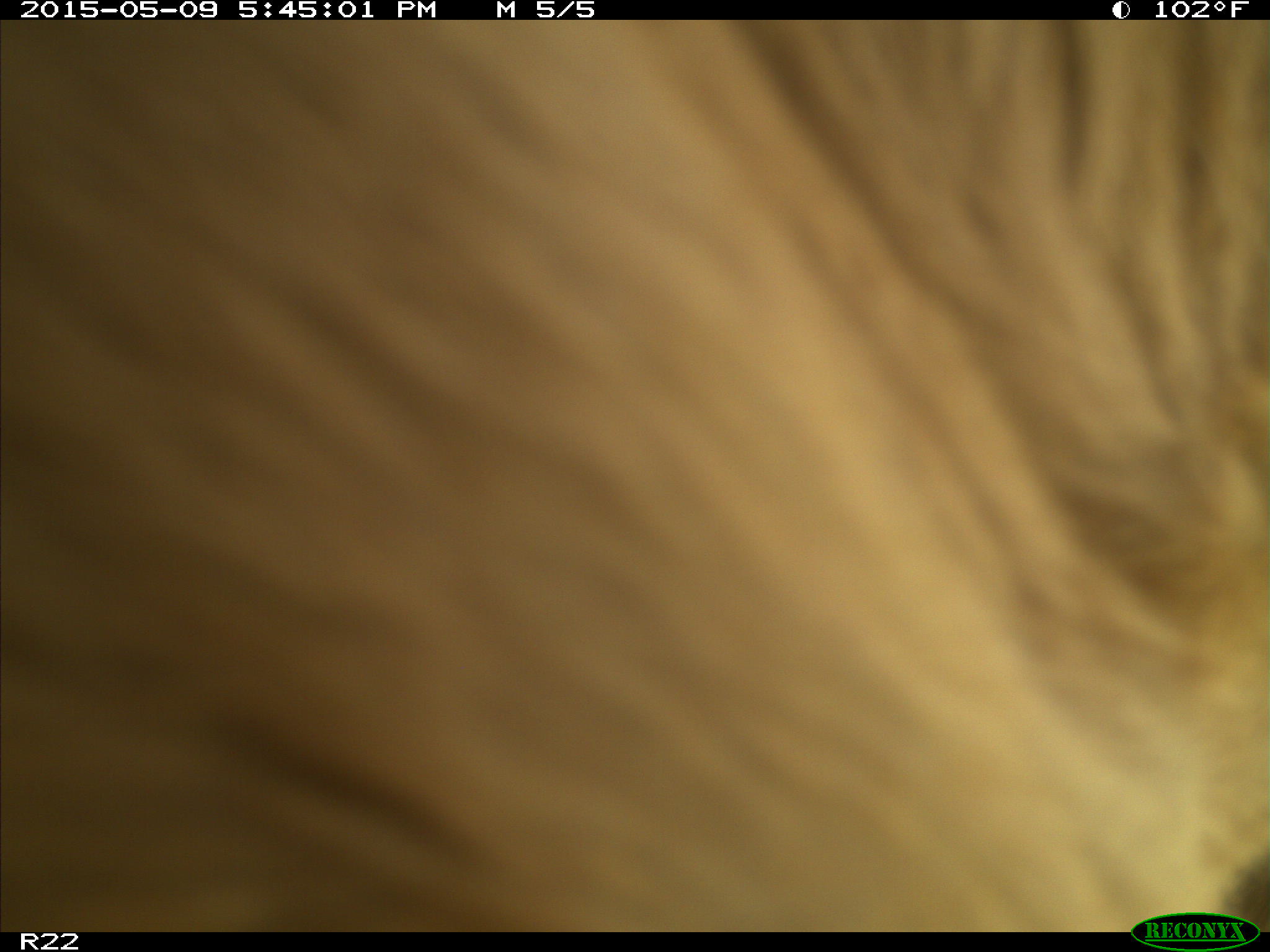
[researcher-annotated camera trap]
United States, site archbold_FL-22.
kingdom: Animalia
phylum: Chordata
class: Mammalia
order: Artiodactyla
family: Bovidae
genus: Bos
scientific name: Bos taurus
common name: domestic cow